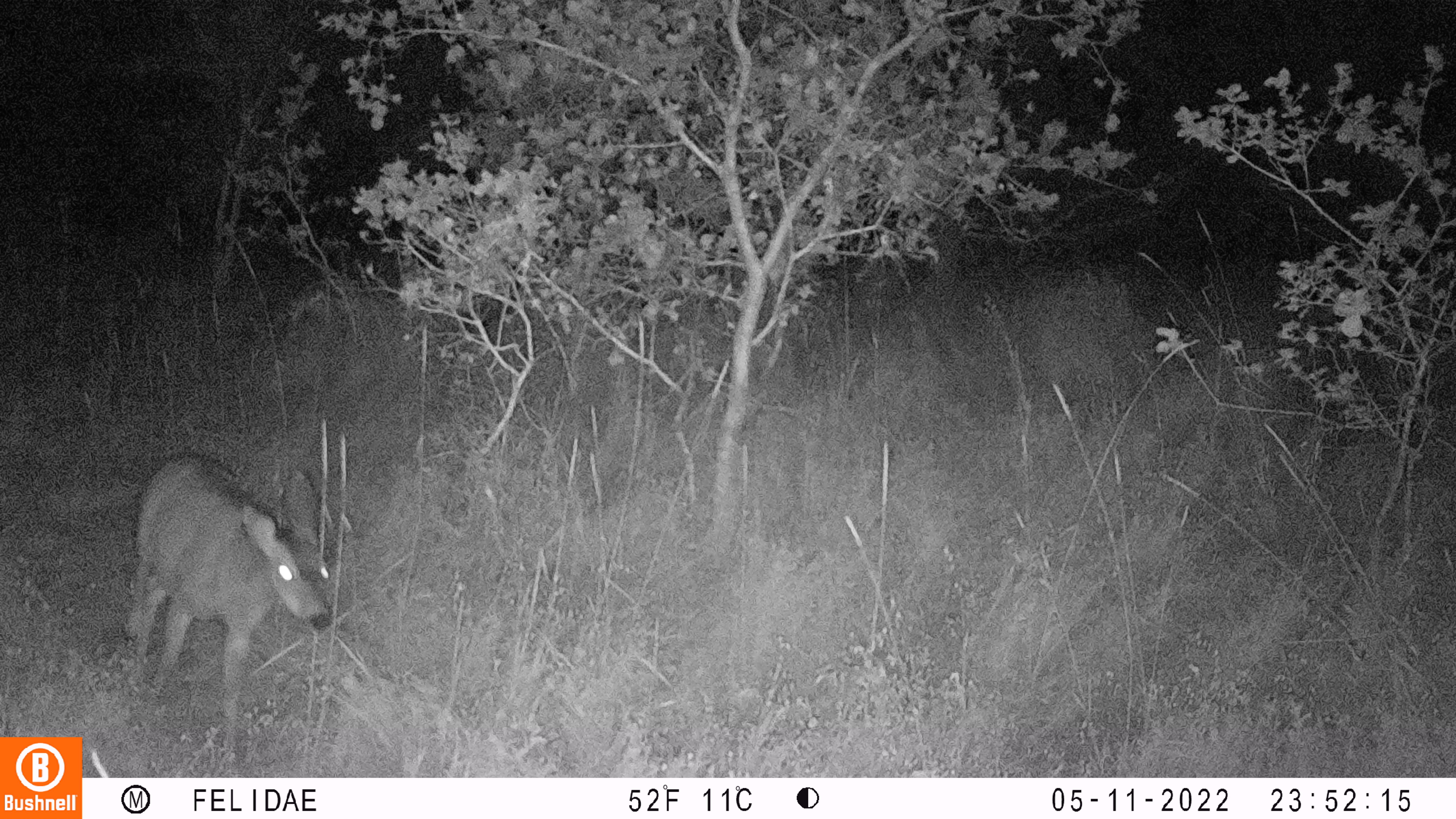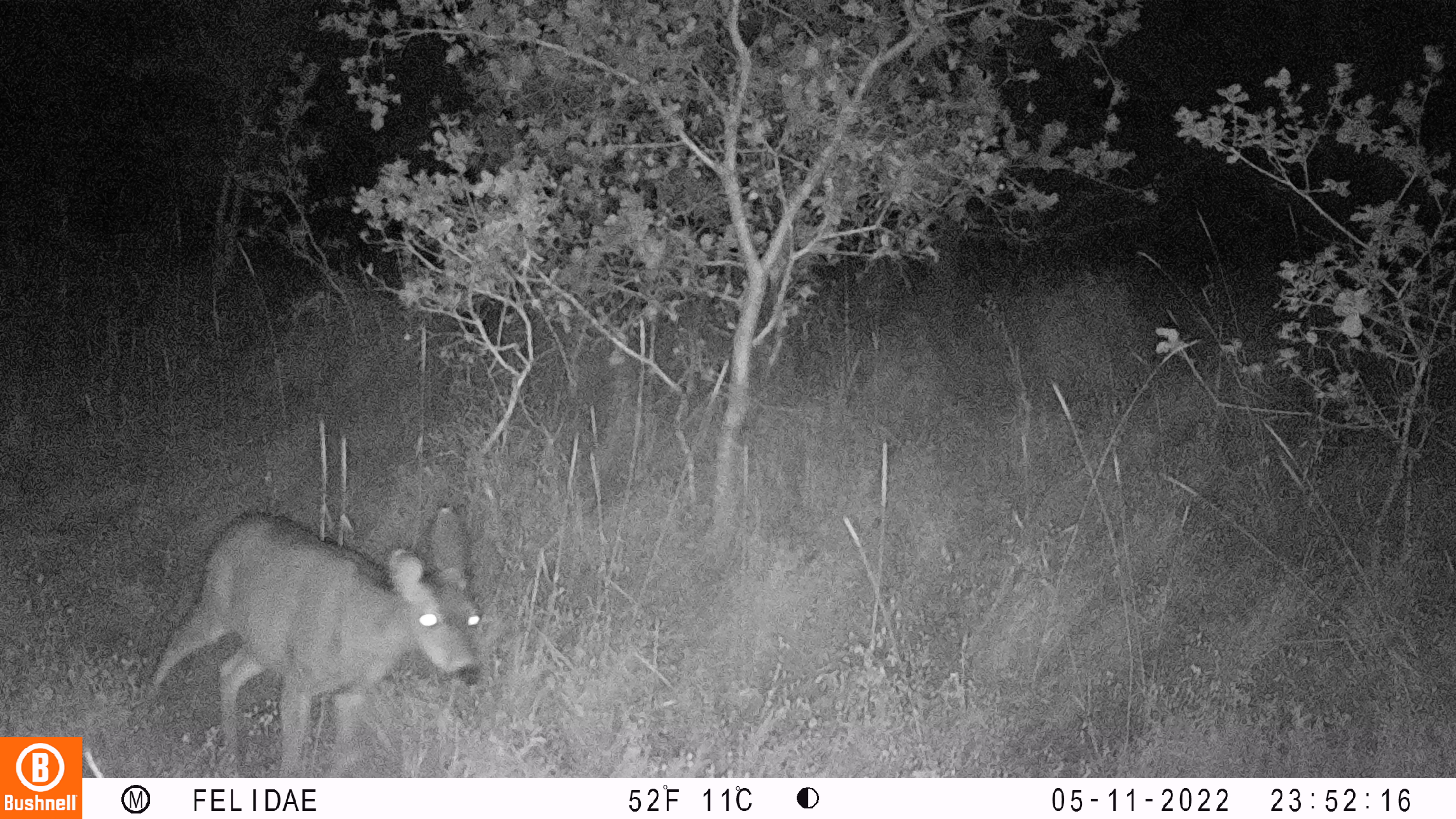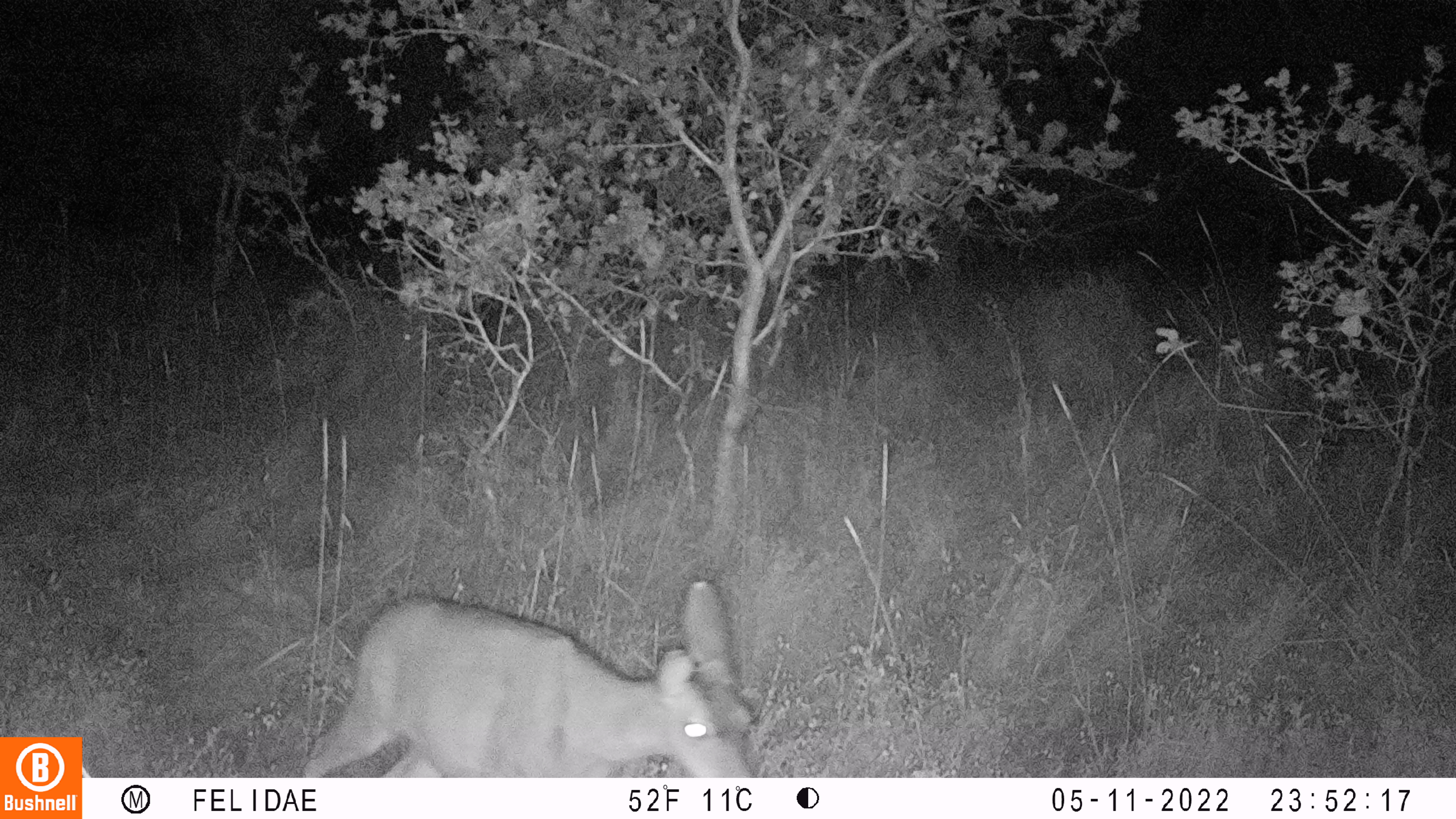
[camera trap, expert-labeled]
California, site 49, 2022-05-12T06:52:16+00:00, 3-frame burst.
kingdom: Animalia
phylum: Chordata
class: Mammalia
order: Artiodactyla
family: Cervidae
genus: Odocoileus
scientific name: Odocoileus hemionus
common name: mule deer